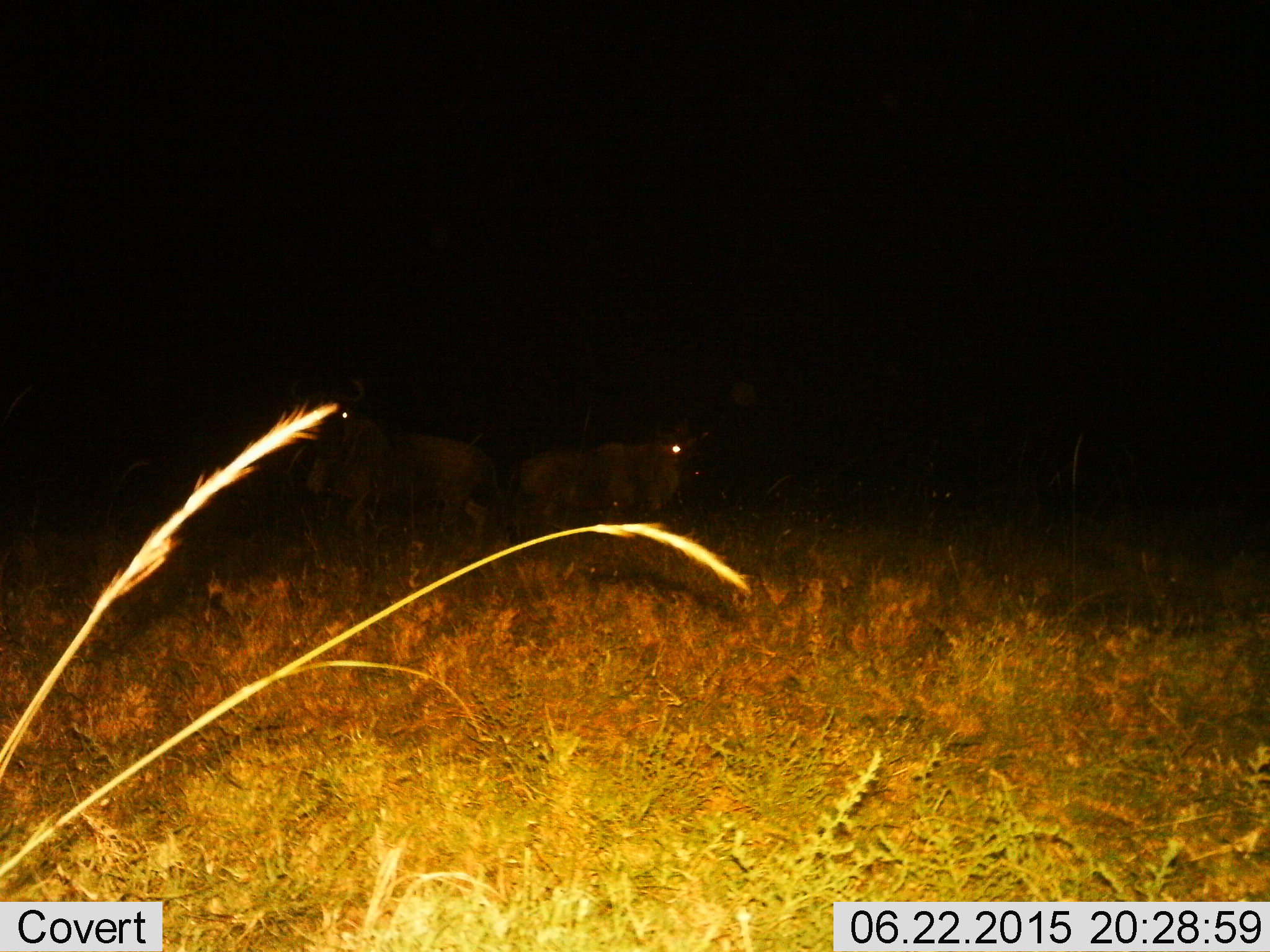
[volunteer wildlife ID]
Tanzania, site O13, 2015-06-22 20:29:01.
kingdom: Animalia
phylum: Chordata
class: Mammalia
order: Artiodactyla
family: Bovidae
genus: Connochaetes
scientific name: Connochaetes taurinus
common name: blue wildebeest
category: wildebeest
Wildebeest (blue wildebeest) (Connochaetes taurinus), count 2. Behavior (volunteer vote fractions): standing 100%, resting 0%, moving 0%, interacting 0%. Young present (vote fraction): 0%. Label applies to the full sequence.